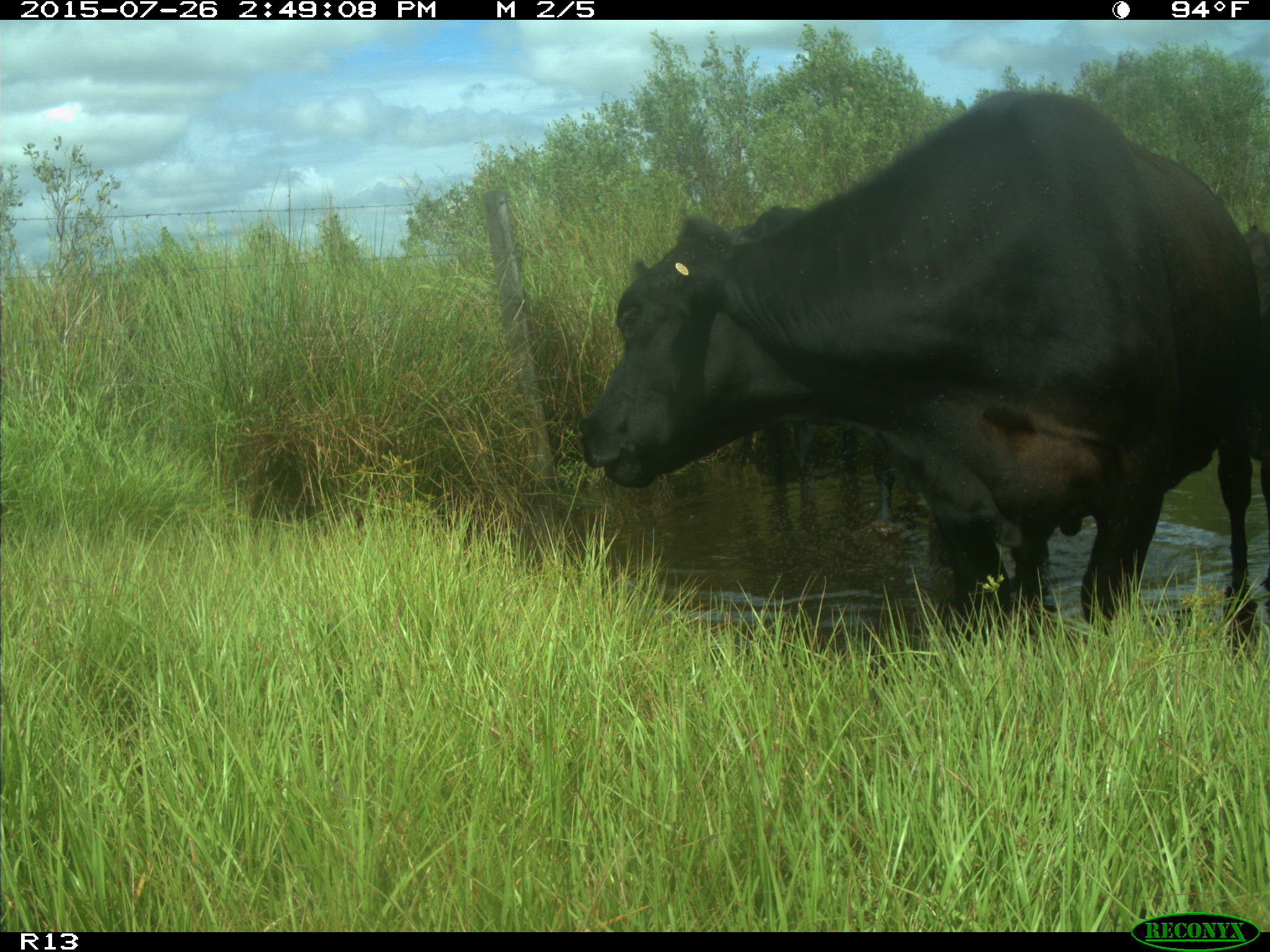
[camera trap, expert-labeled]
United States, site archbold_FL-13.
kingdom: Animalia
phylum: Chordata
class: Mammalia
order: Artiodactyla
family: Bovidae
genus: Bos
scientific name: Bos taurus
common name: domestic cow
Bos taurus (domestic cow).